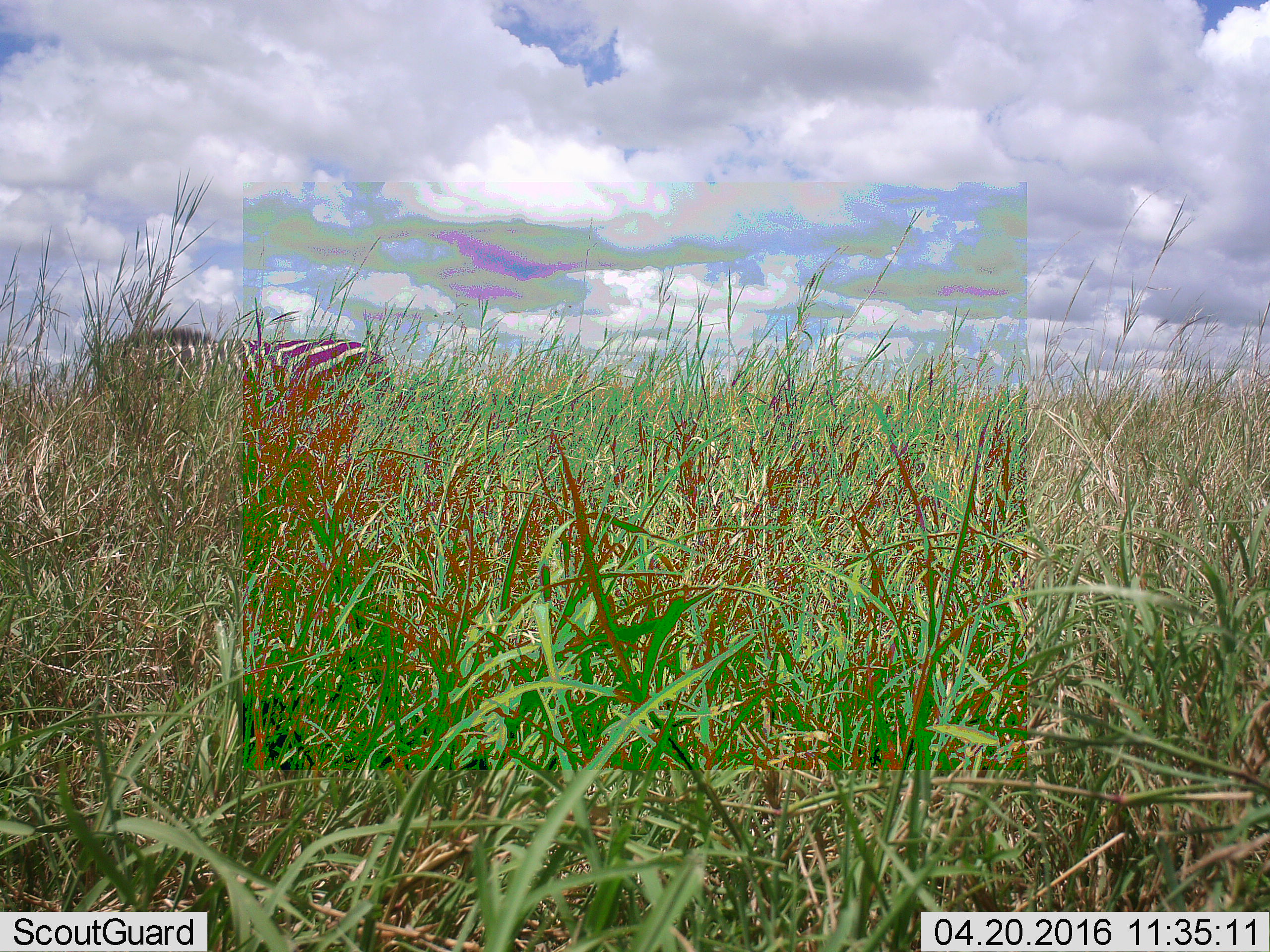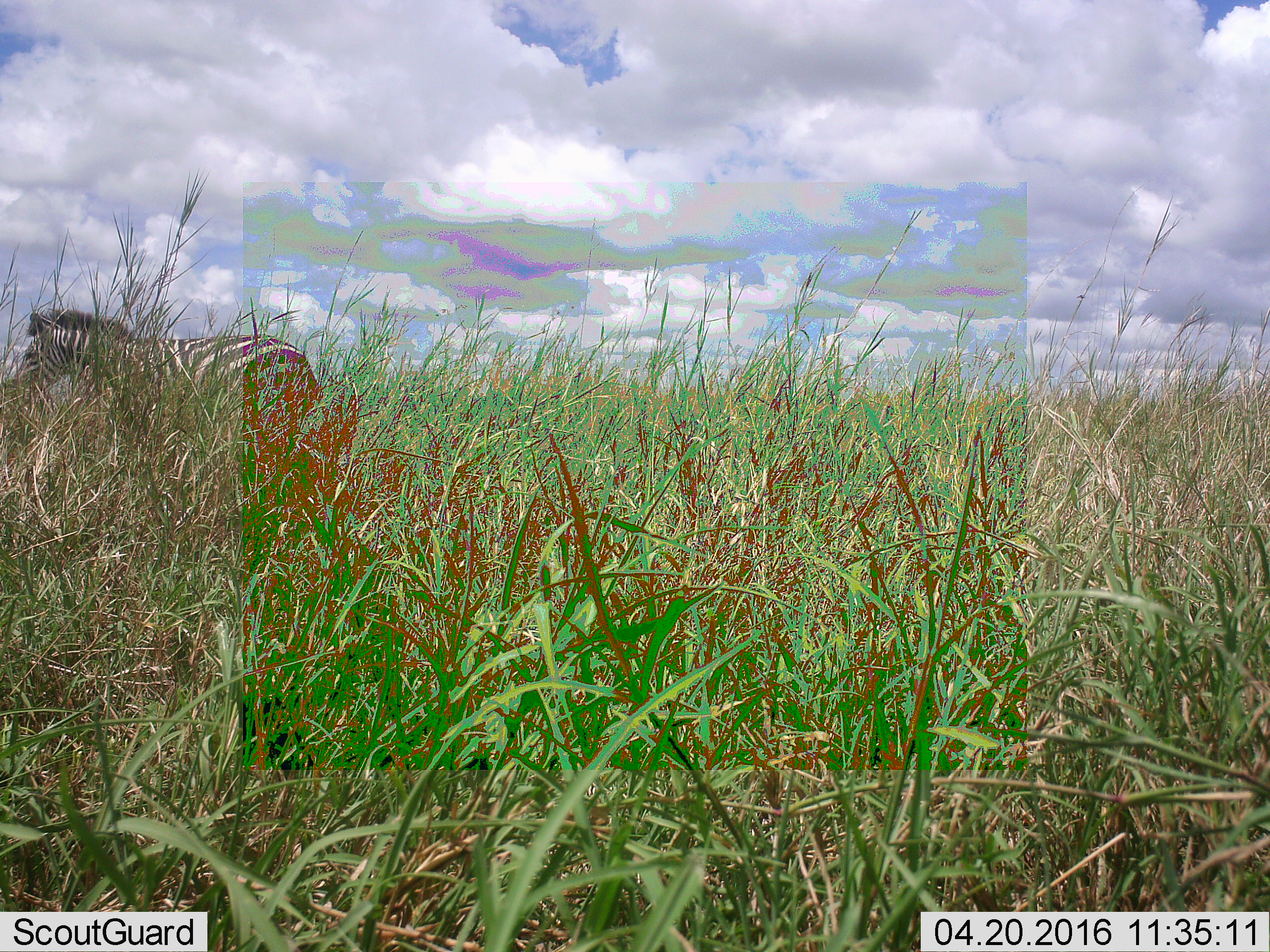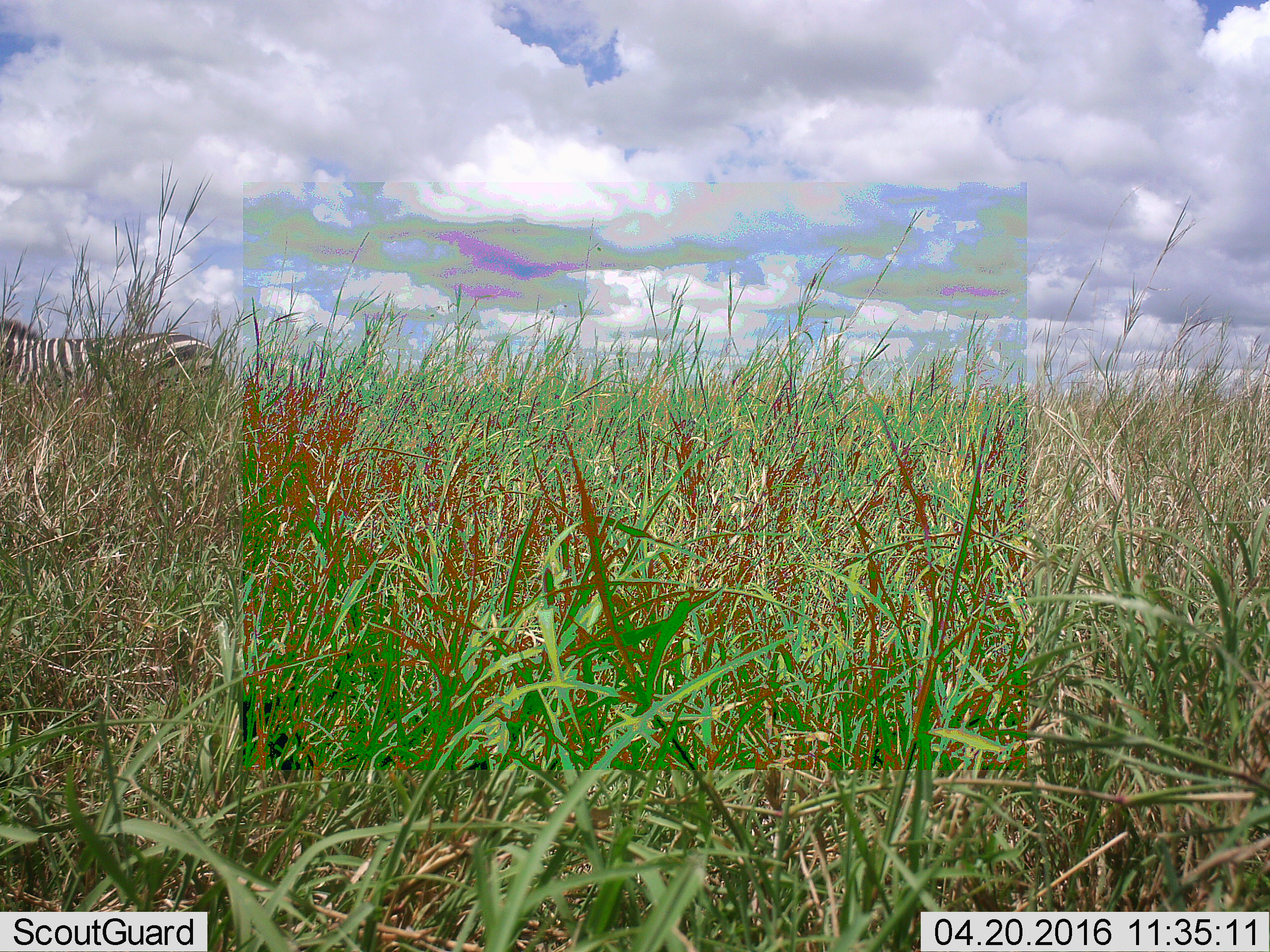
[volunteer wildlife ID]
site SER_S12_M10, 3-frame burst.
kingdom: Animalia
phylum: Chordata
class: Mammalia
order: Perissodactyla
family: Equidae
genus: Equus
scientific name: Equus quagga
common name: plains zebra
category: zebraplains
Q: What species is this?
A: Zebraplains (plains zebra) (Equus quagga).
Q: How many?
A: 1.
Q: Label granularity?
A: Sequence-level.